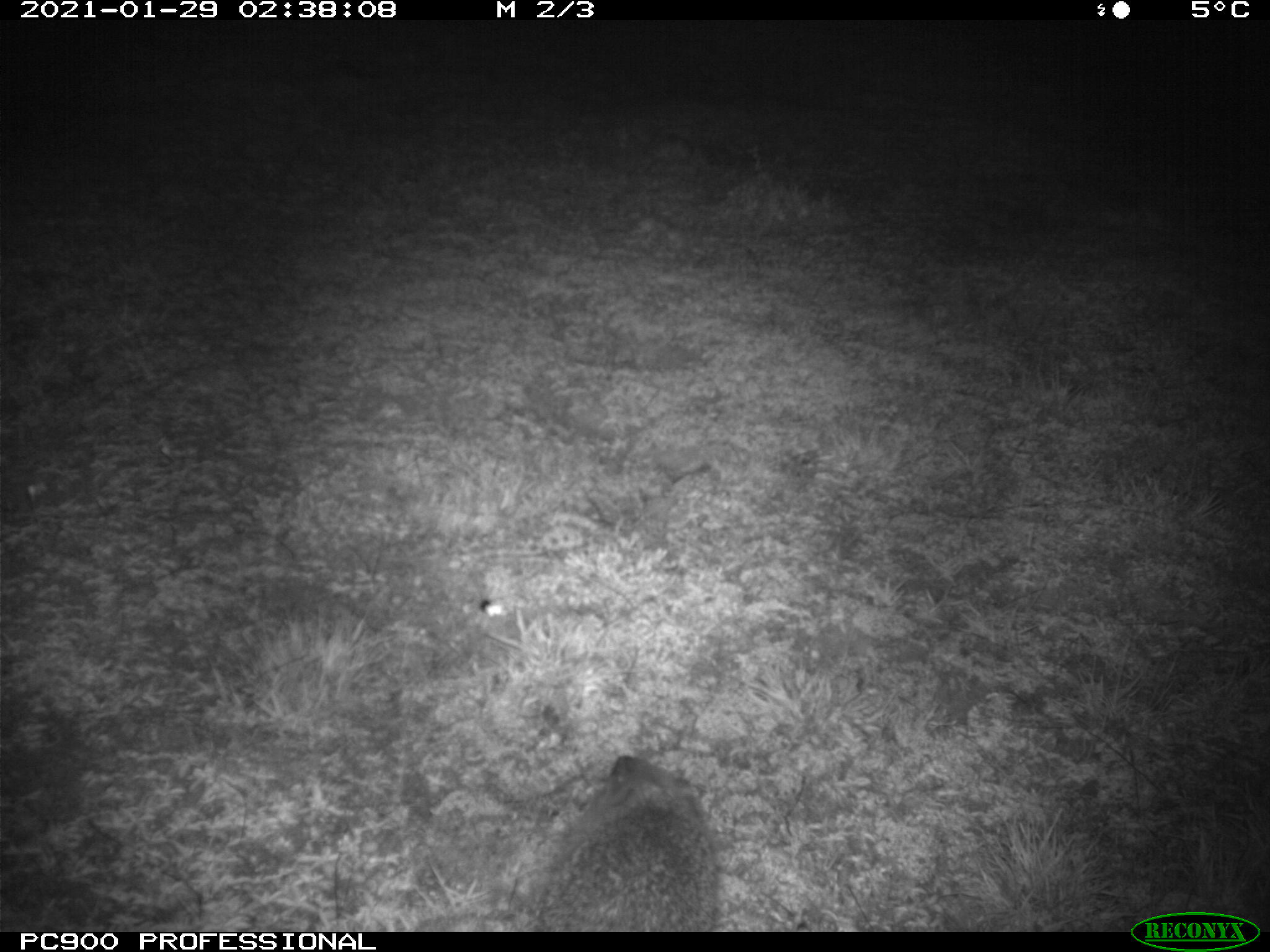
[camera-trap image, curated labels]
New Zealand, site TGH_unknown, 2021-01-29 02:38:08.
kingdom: Animalia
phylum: Chordata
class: Mammalia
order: Eulipotyphla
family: Erinaceidae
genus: Erinaceus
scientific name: Erinaceus europaeus europaeus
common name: european hedgehog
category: hedgehog